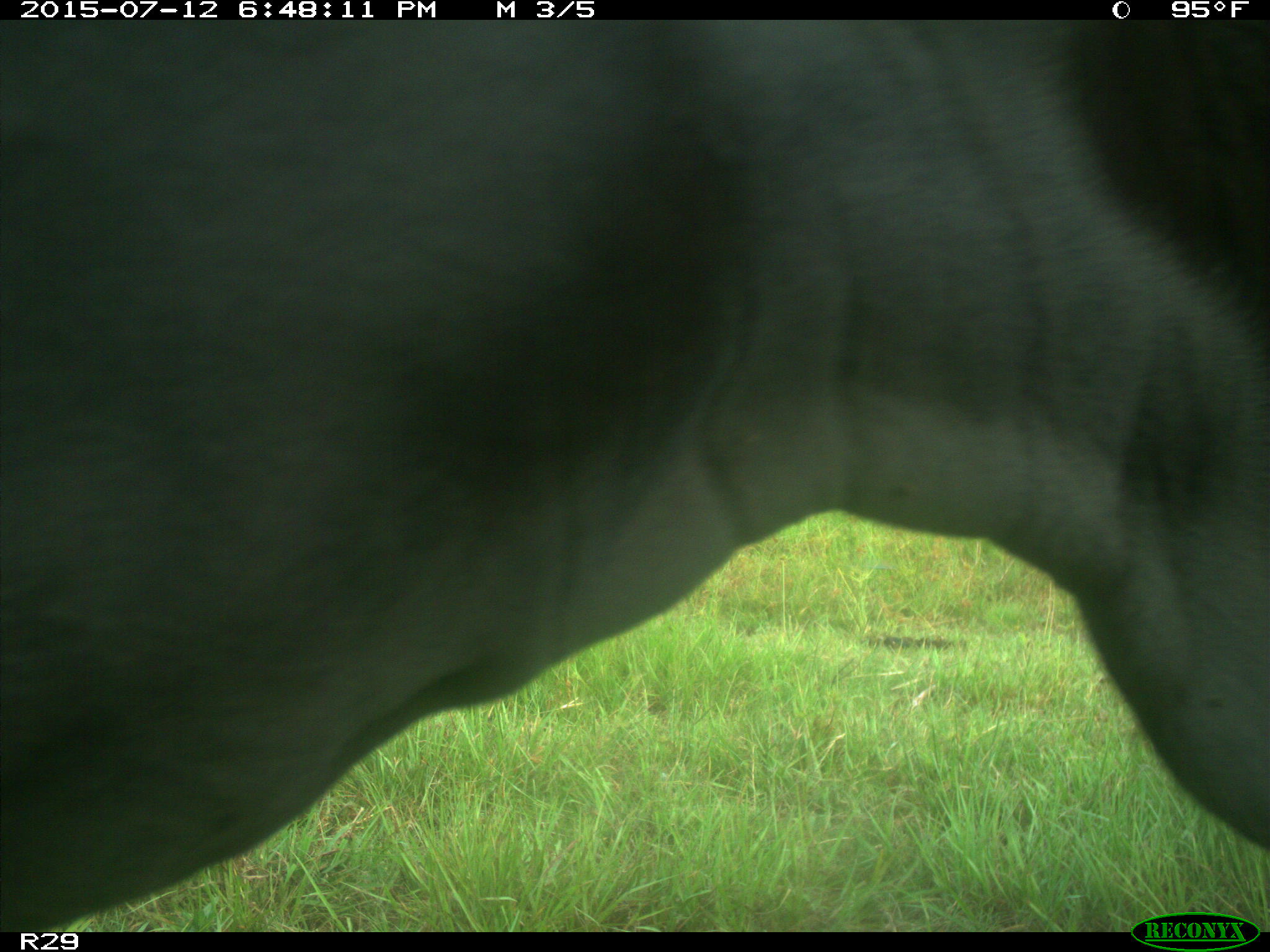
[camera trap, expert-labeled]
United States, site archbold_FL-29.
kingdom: Animalia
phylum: Chordata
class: Mammalia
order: Artiodactyla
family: Bovidae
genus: Bos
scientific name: Bos taurus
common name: domestic cow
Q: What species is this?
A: Bos taurus (domestic cow).